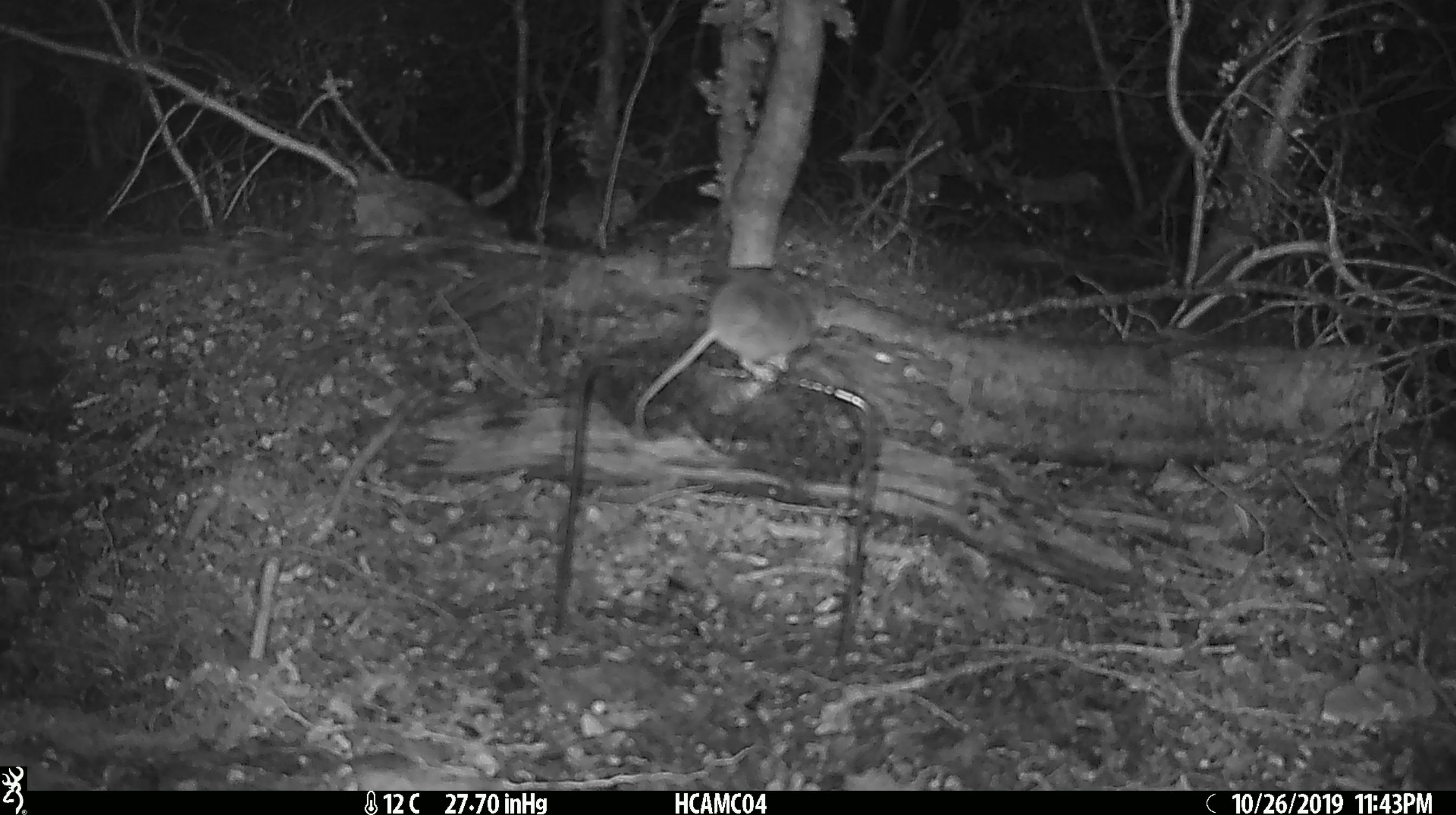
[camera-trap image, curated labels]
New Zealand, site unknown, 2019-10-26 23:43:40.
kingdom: Animalia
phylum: Chordata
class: Mammalia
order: Rodentia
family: Muridae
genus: Mus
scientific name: Mus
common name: mouse